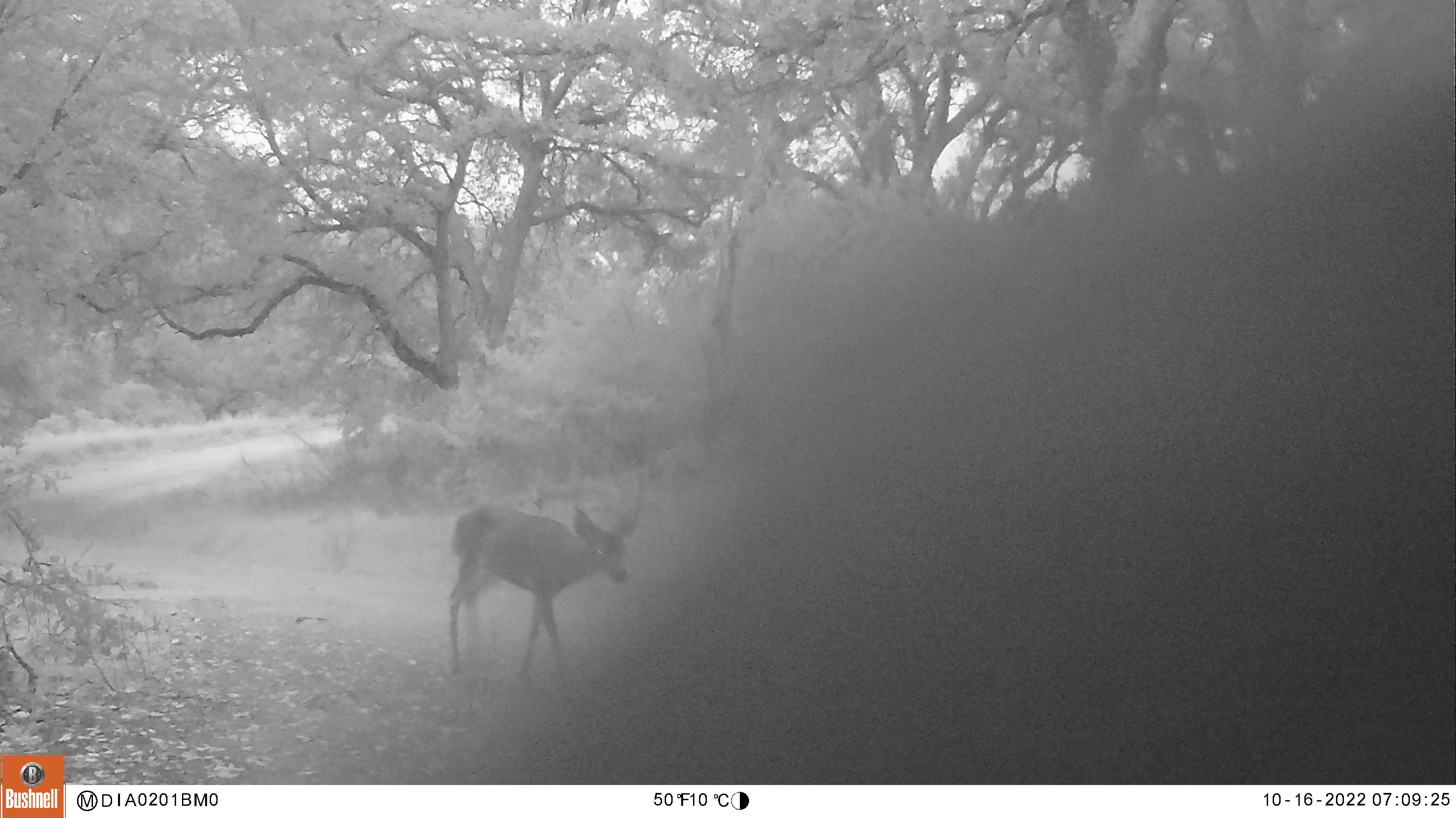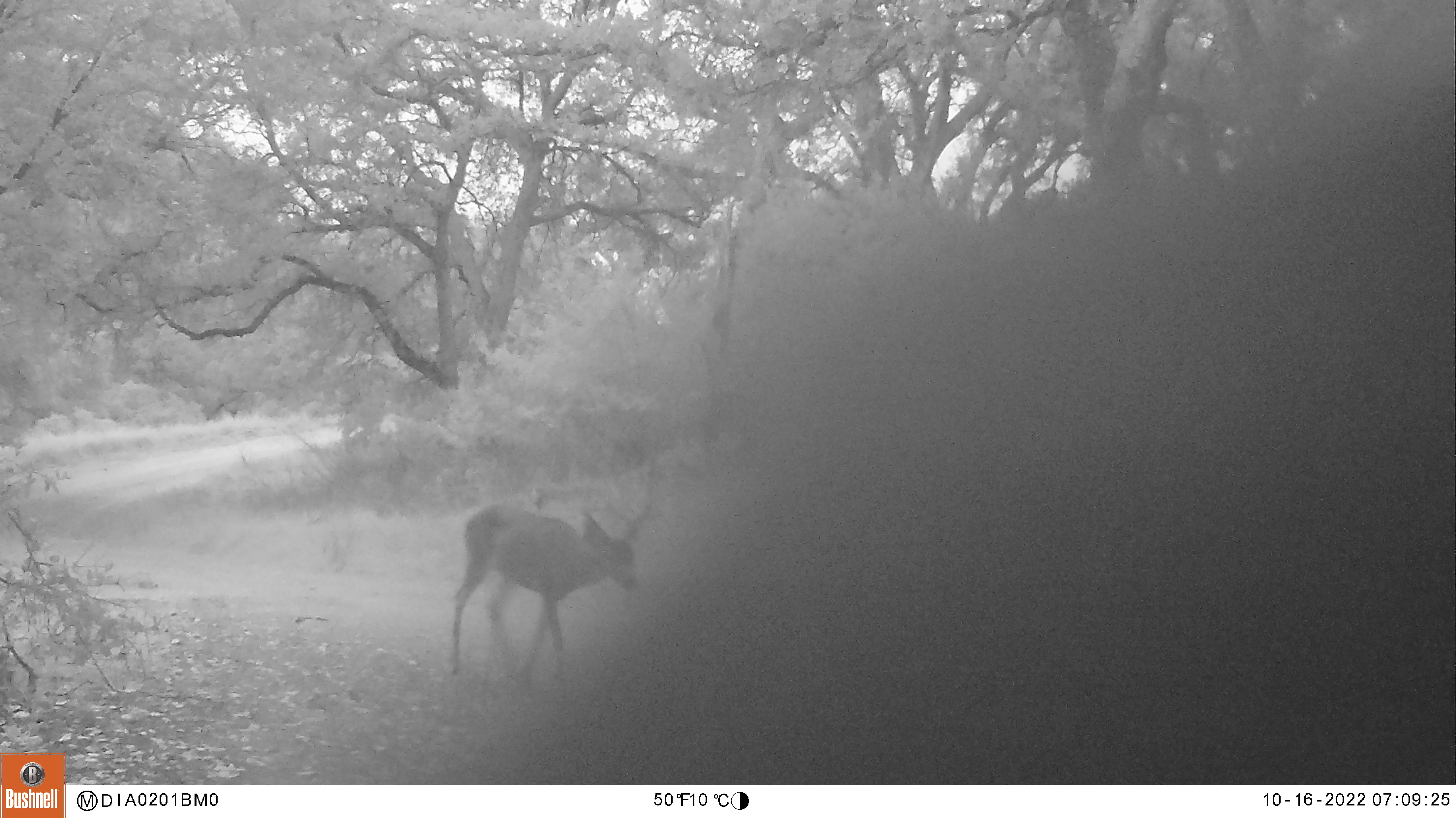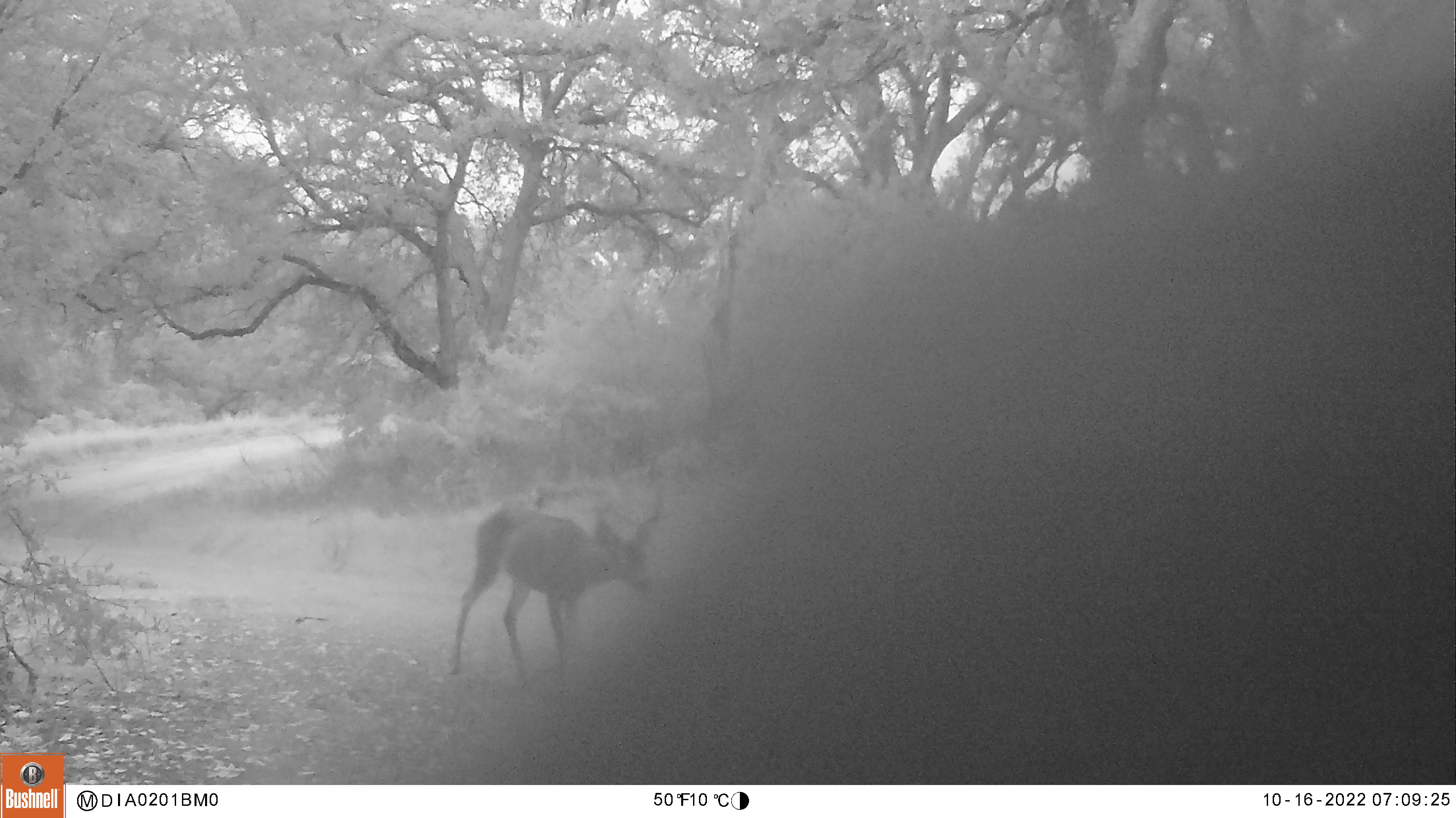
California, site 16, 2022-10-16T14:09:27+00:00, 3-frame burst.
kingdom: Animalia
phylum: Chordata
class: Mammalia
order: Artiodactyla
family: Cervidae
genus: Odocoileus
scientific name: Odocoileus hemionus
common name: mule deer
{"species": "mule deer (Odocoileus hemionus)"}